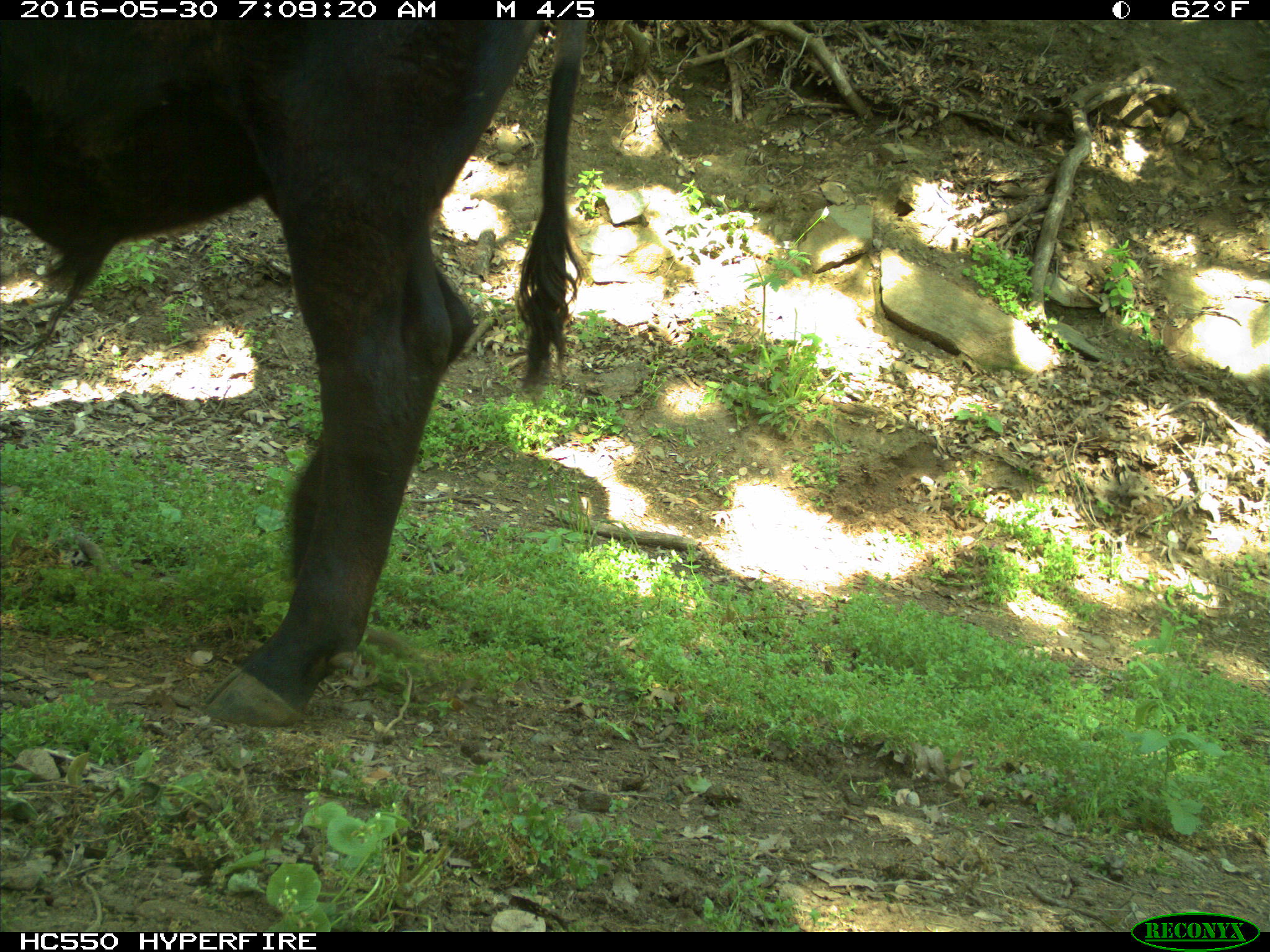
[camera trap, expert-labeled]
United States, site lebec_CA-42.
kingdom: Animalia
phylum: Chordata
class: Mammalia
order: Artiodactyla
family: Bovidae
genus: Bos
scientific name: Bos taurus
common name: domestic cow